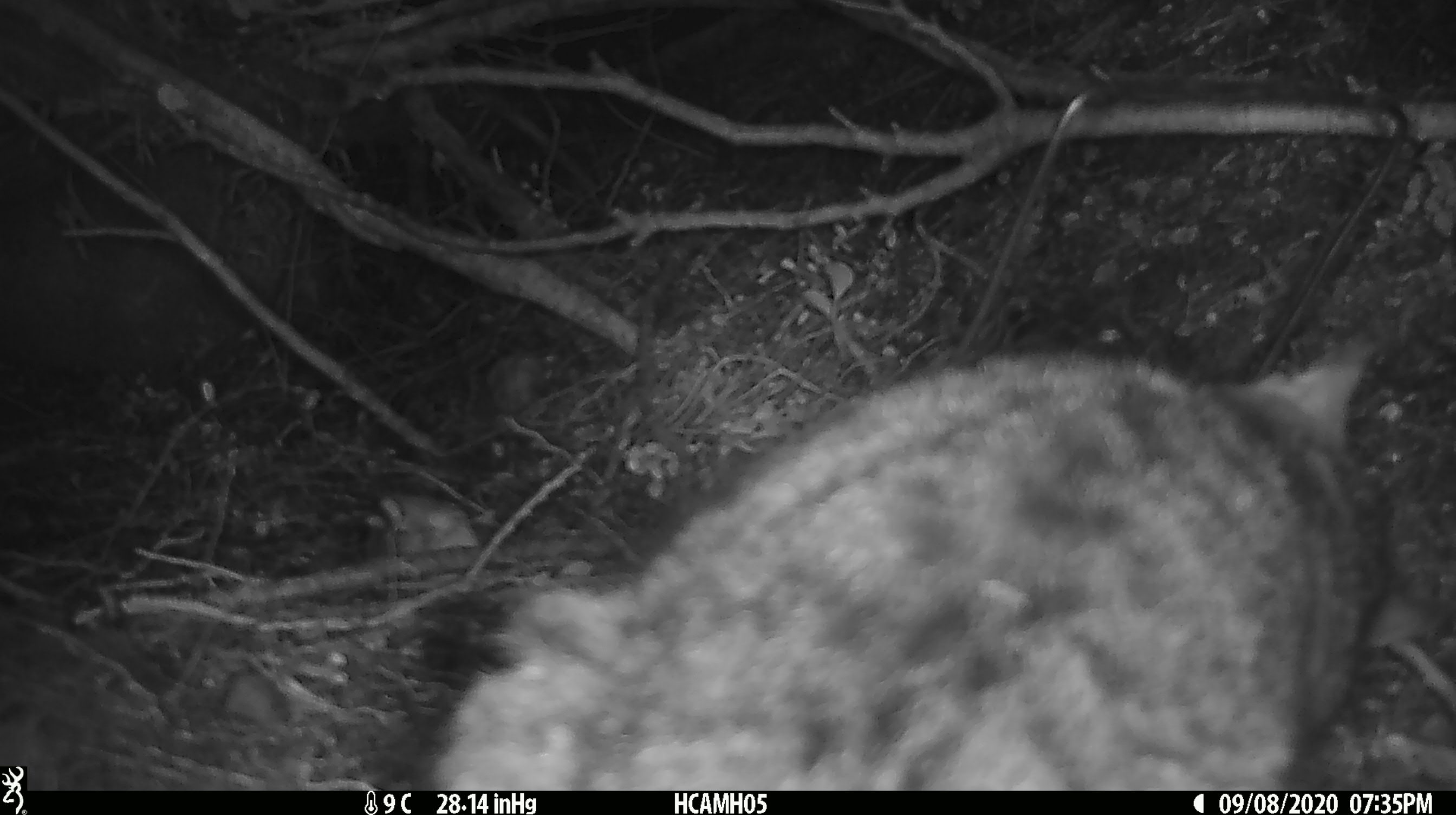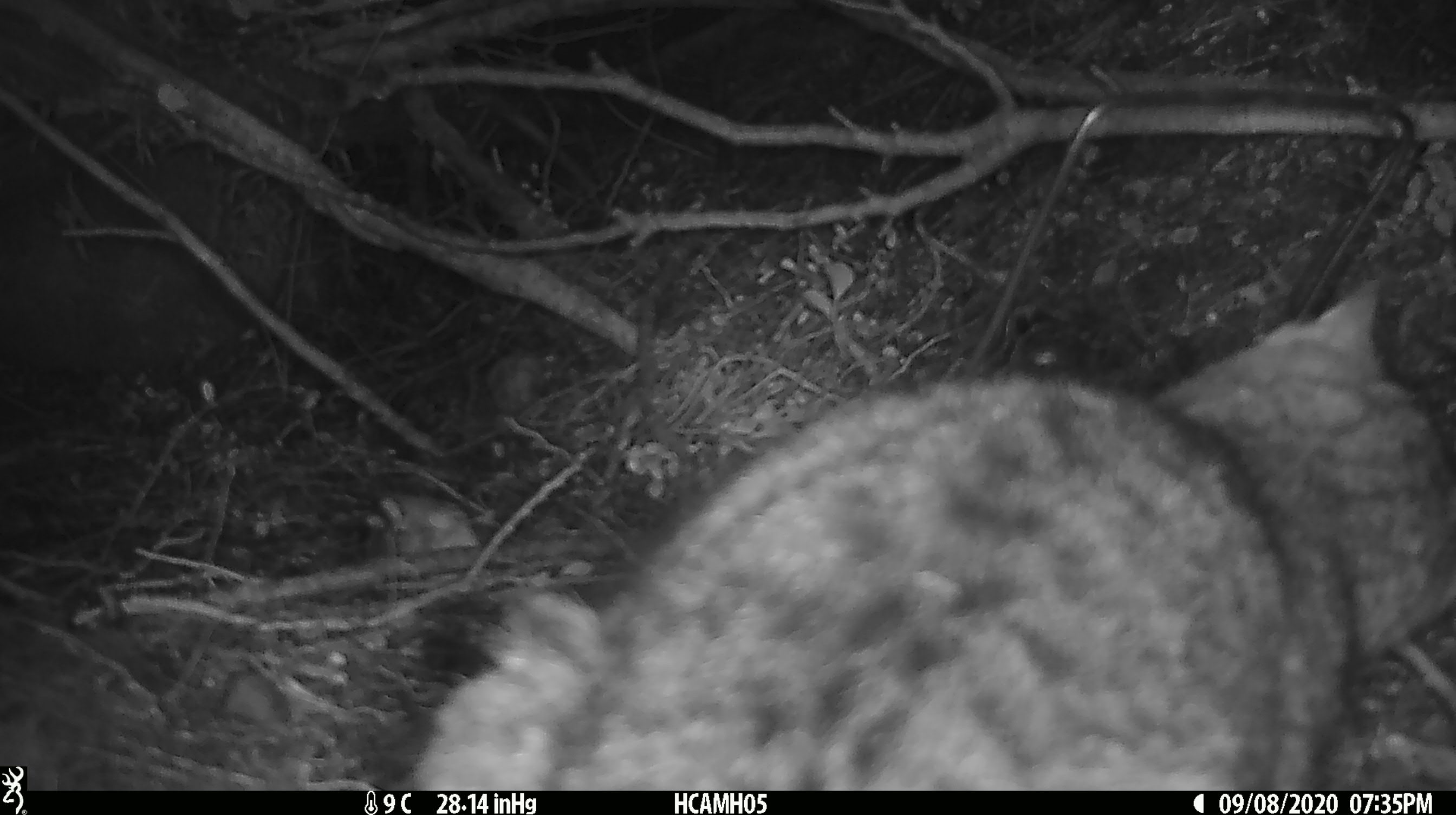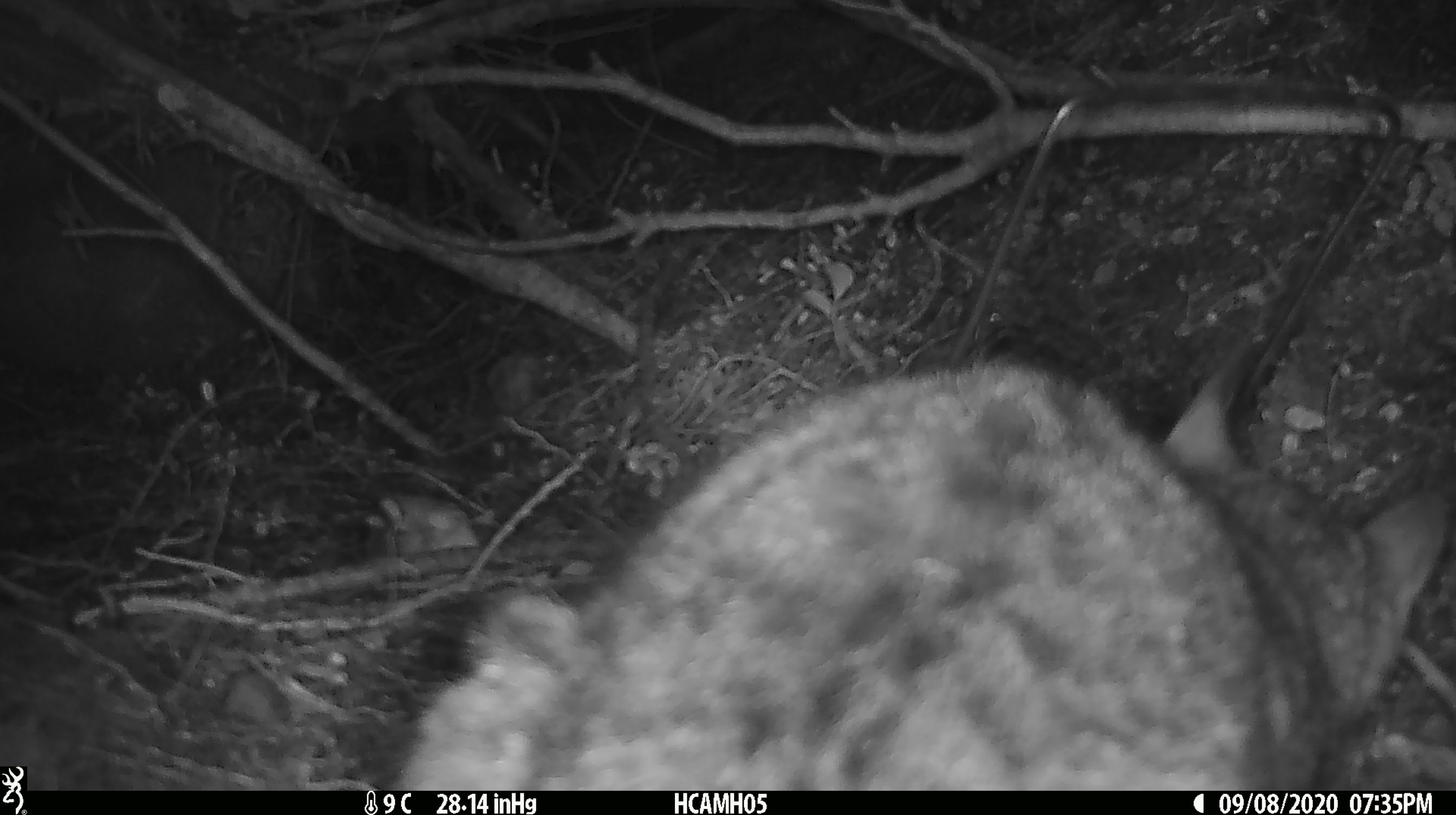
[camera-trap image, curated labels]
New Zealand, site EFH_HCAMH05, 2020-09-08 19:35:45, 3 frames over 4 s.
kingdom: Animalia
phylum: Chordata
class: Mammalia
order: Carnivora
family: Felidae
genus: Felis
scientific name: Felis catus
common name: domestic cat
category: cat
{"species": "cat (domestic cat) (Felis catus)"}